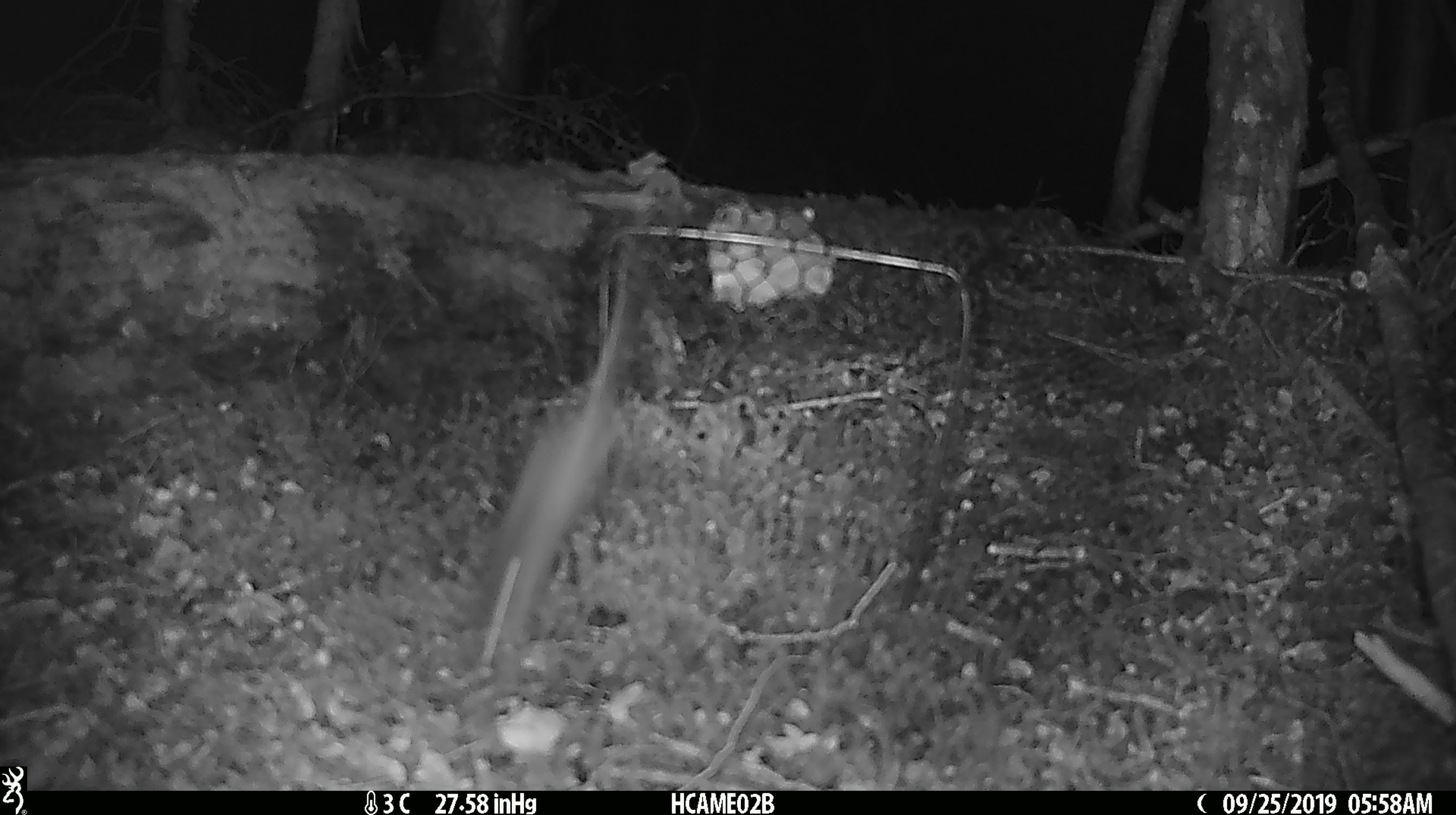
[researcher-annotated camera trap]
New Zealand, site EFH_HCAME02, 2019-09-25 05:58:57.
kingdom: Animalia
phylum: Chordata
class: Mammalia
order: Rodentia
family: Muridae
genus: Mus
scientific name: Mus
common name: mouse